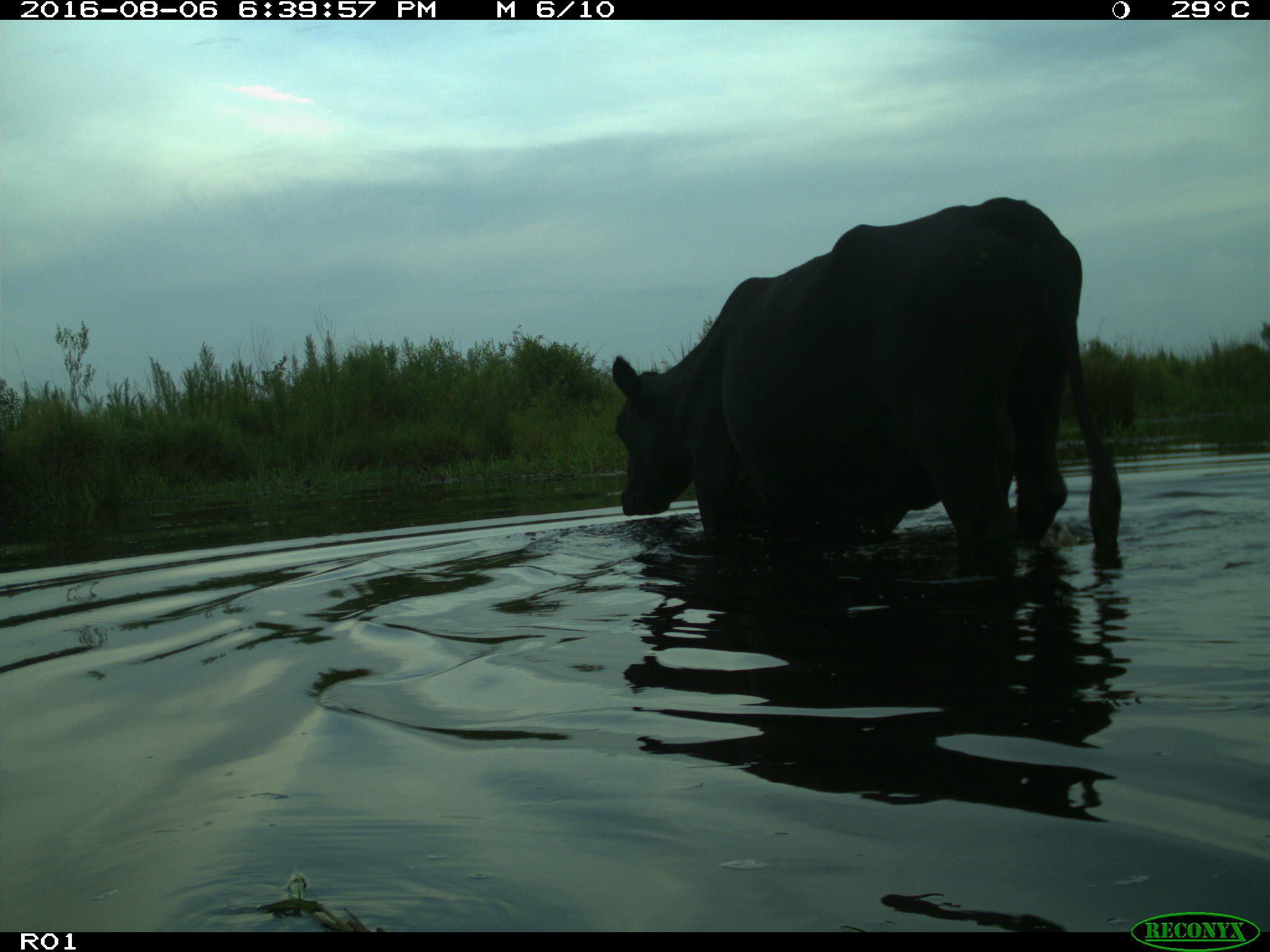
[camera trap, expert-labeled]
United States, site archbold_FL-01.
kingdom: Animalia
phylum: Chordata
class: Mammalia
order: Artiodactyla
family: Bovidae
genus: Bos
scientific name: Bos taurus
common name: domestic cow